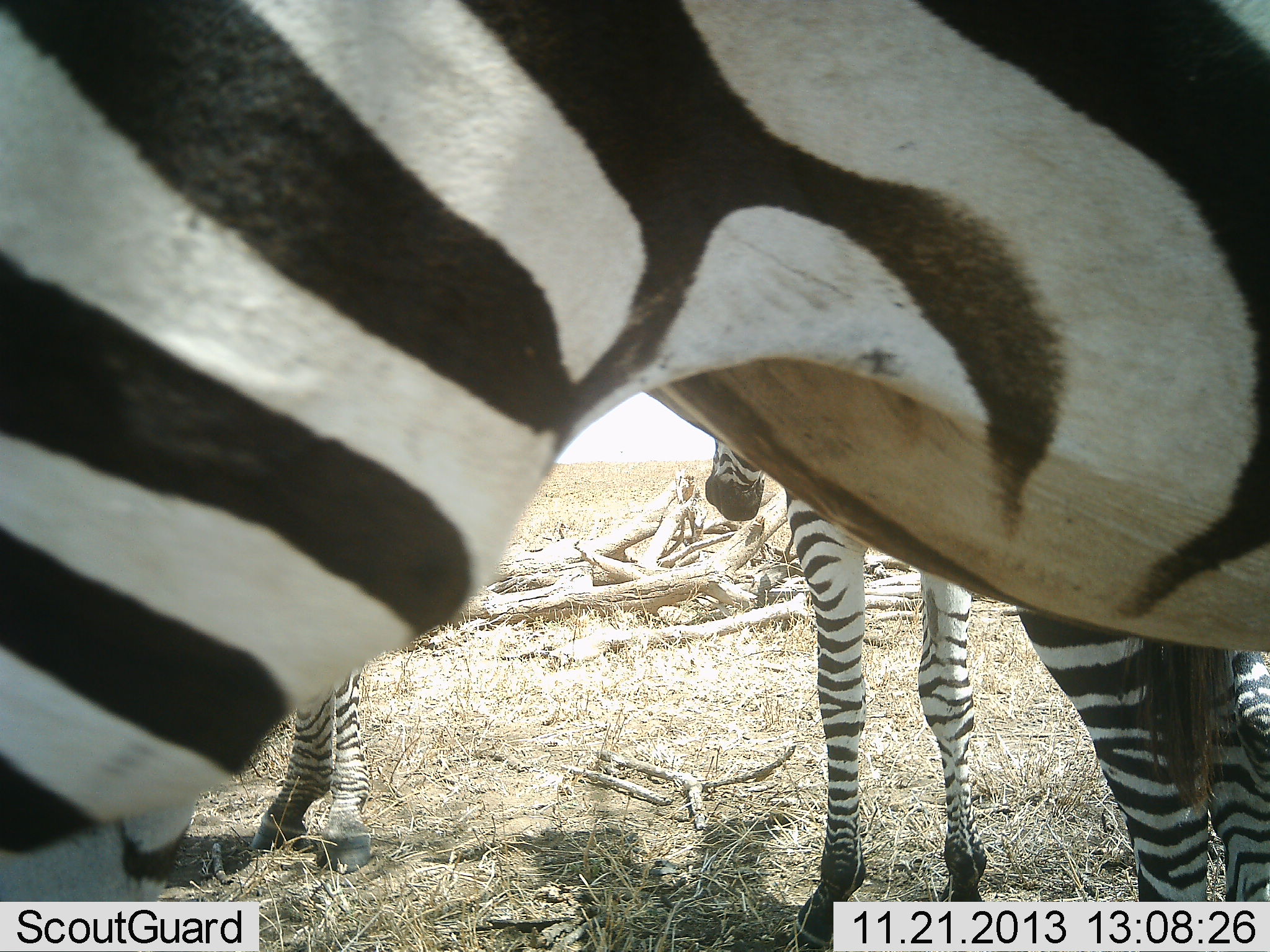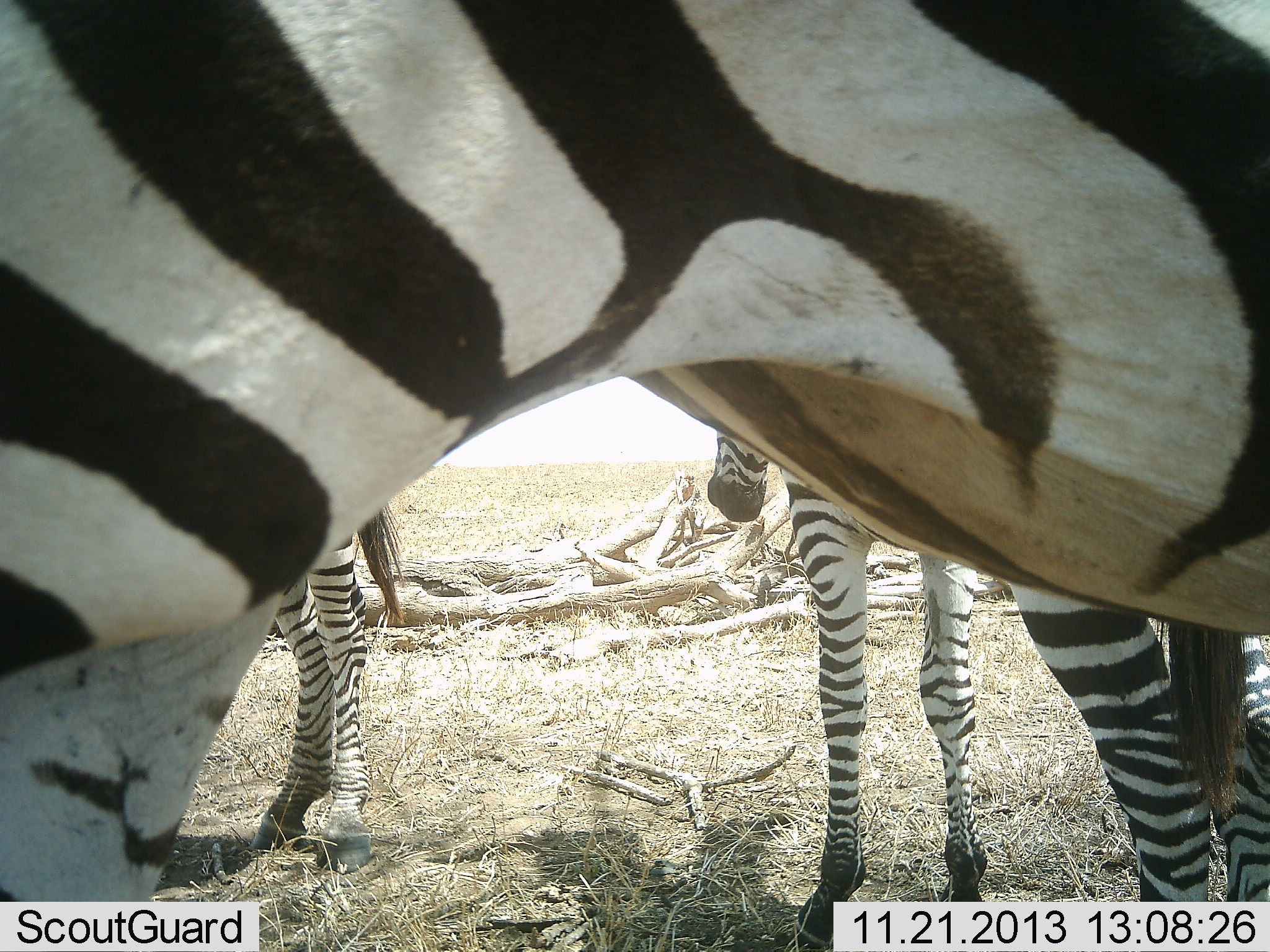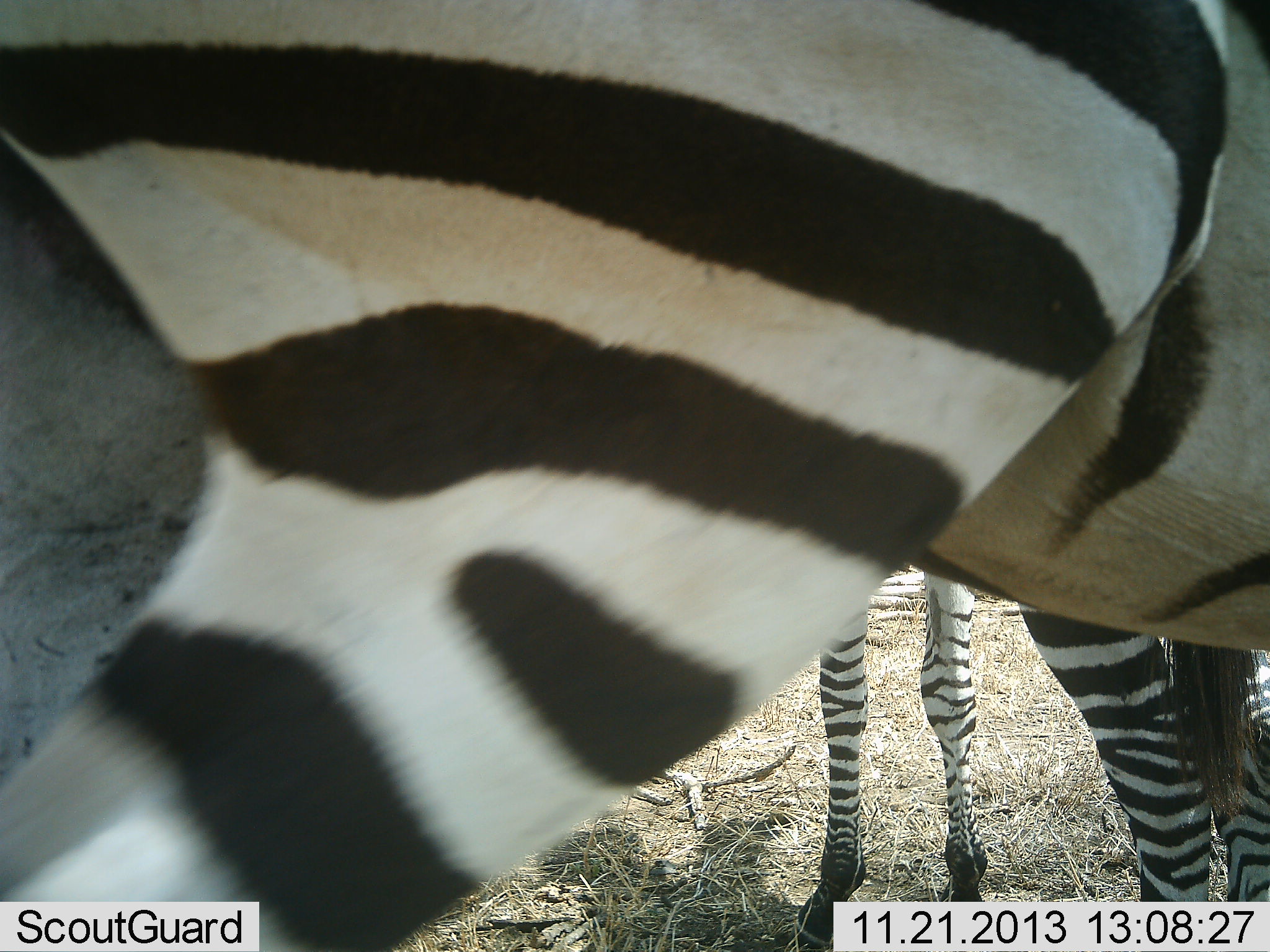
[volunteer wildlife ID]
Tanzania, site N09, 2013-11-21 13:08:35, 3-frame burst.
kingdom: Animalia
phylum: Chordata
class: Mammalia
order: Perissodactyla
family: Equidae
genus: Equus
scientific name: Equus quagga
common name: plains zebra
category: zebra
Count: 3.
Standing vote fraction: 100%.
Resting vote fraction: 0%.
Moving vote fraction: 0%.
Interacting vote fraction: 0%.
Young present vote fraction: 30%.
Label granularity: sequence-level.